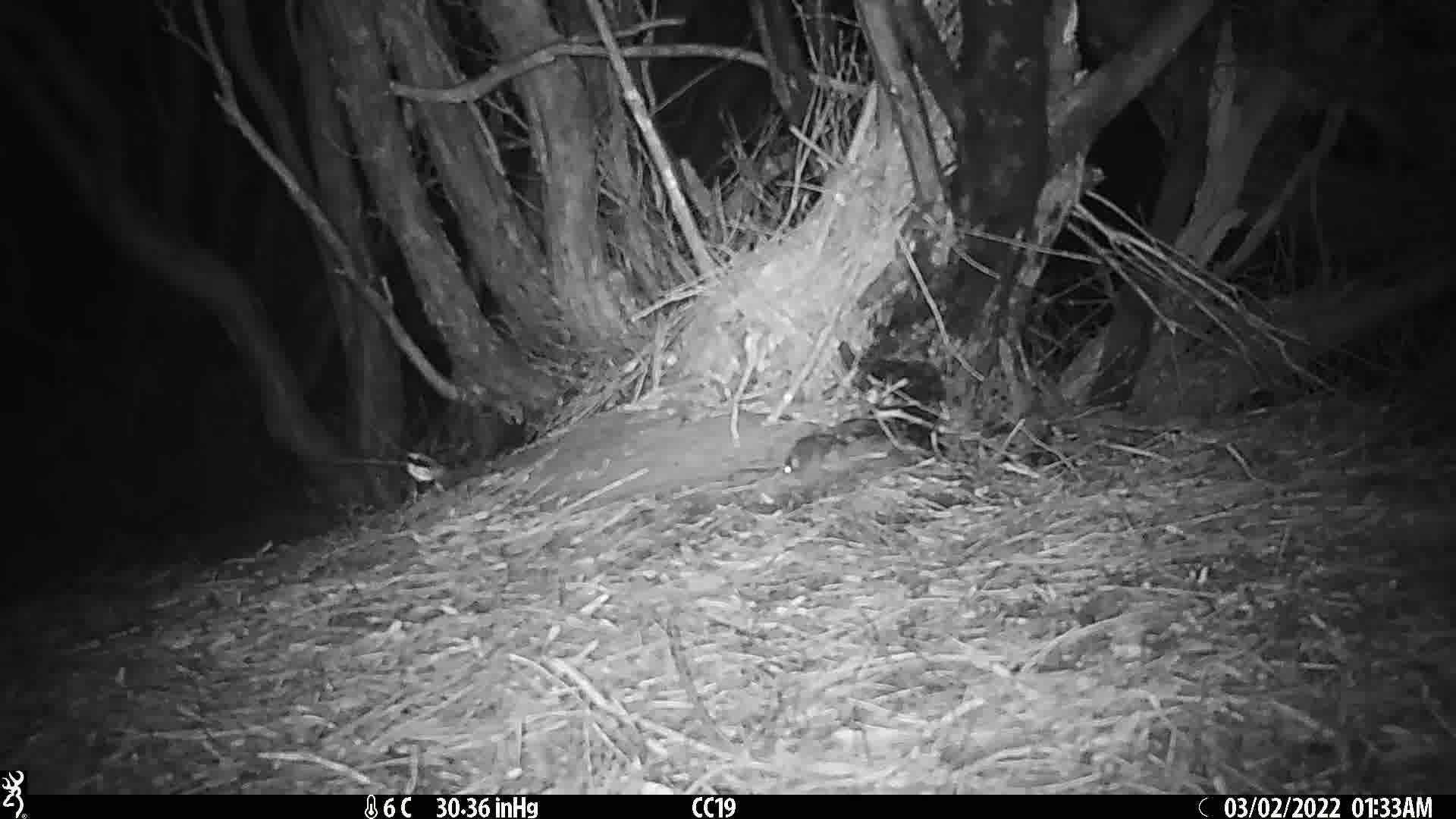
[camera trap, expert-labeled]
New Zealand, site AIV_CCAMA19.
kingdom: Animalia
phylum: Chordata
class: Mammalia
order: Rodentia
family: Muridae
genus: Mus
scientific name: Mus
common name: mouse